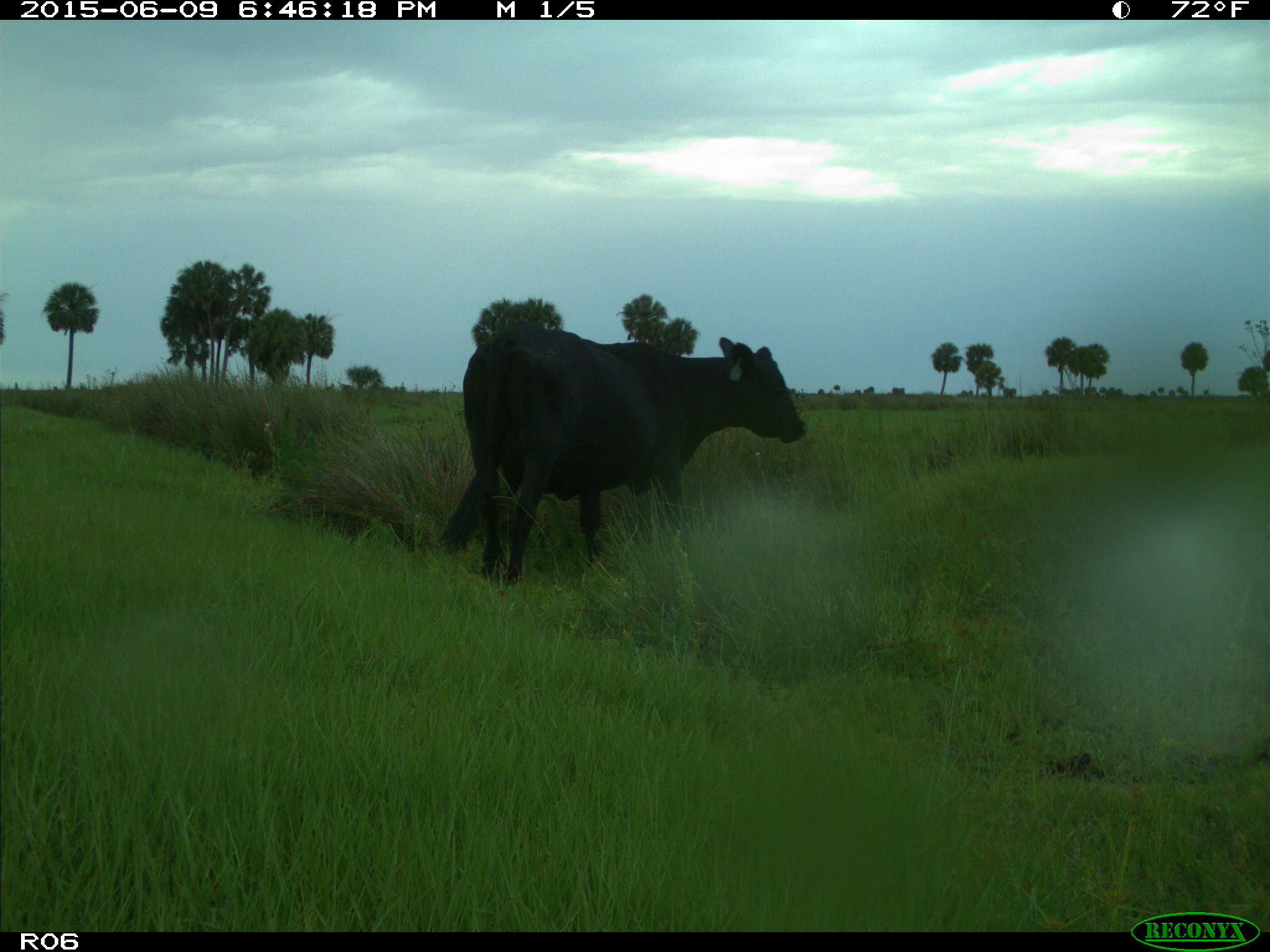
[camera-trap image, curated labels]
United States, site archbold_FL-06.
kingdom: Animalia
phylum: Chordata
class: Mammalia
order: Artiodactyla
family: Bovidae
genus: Bos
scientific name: Bos taurus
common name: domestic cow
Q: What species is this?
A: Bos taurus (domestic cow).